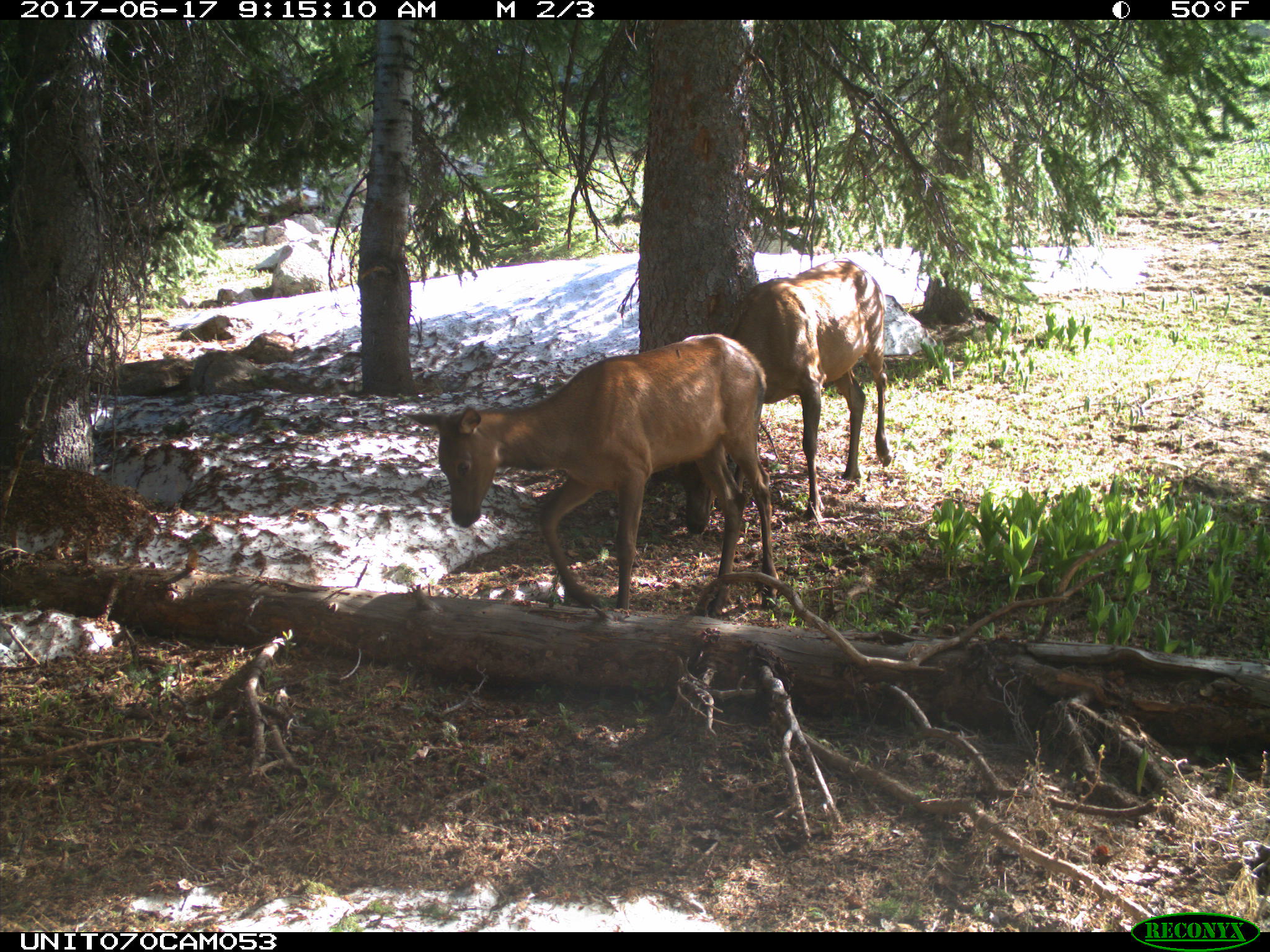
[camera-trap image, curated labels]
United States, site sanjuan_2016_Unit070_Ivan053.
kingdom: Animalia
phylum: Chordata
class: Mammalia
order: Artiodactyla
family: Cervidae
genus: Cervus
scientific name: Cervus elaphus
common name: red deer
Cervus elaphus (red deer).